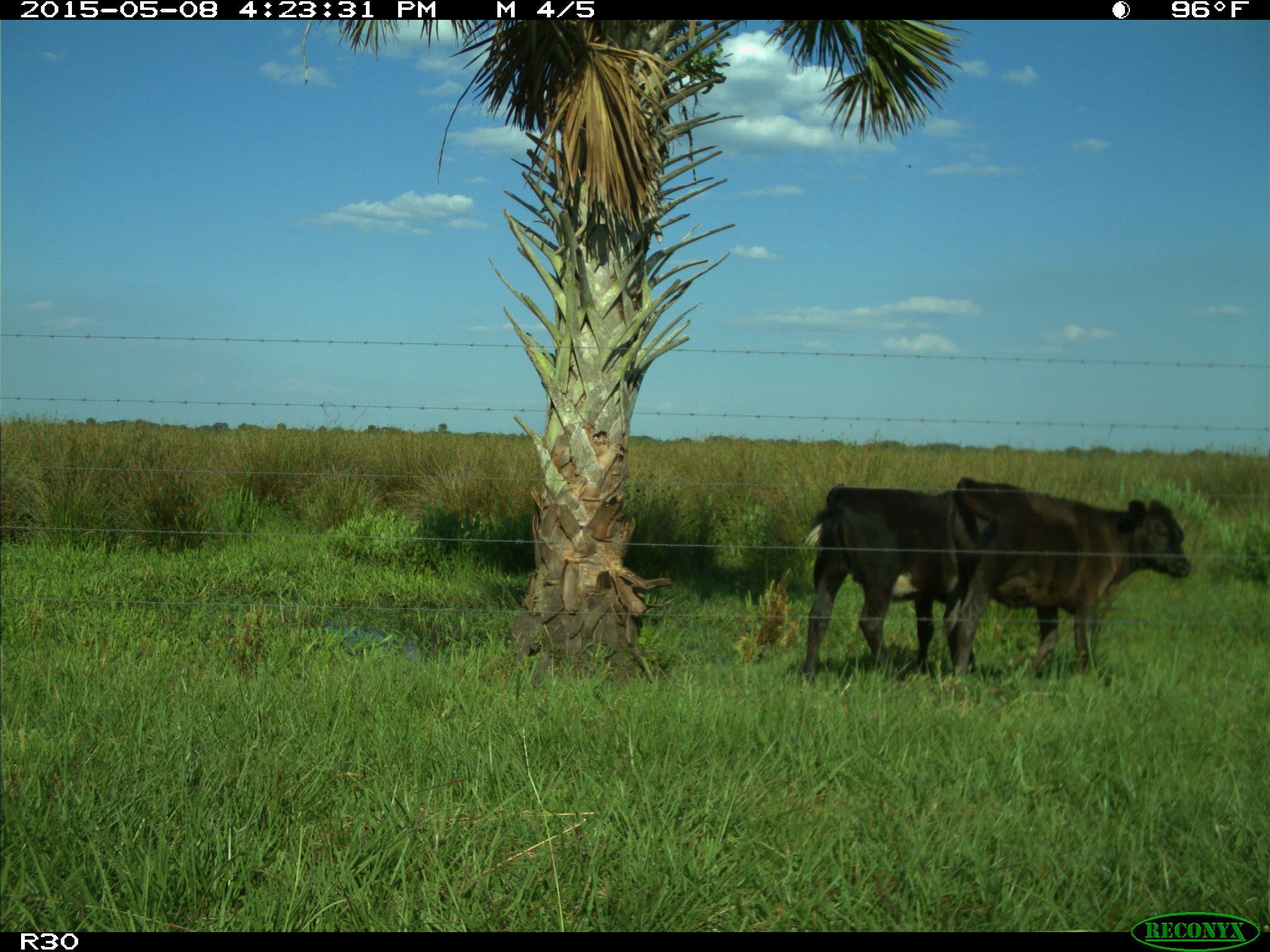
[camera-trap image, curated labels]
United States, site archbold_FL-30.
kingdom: Animalia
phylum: Chordata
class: Mammalia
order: Artiodactyla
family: Bovidae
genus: Bos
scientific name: Bos taurus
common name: domestic cow